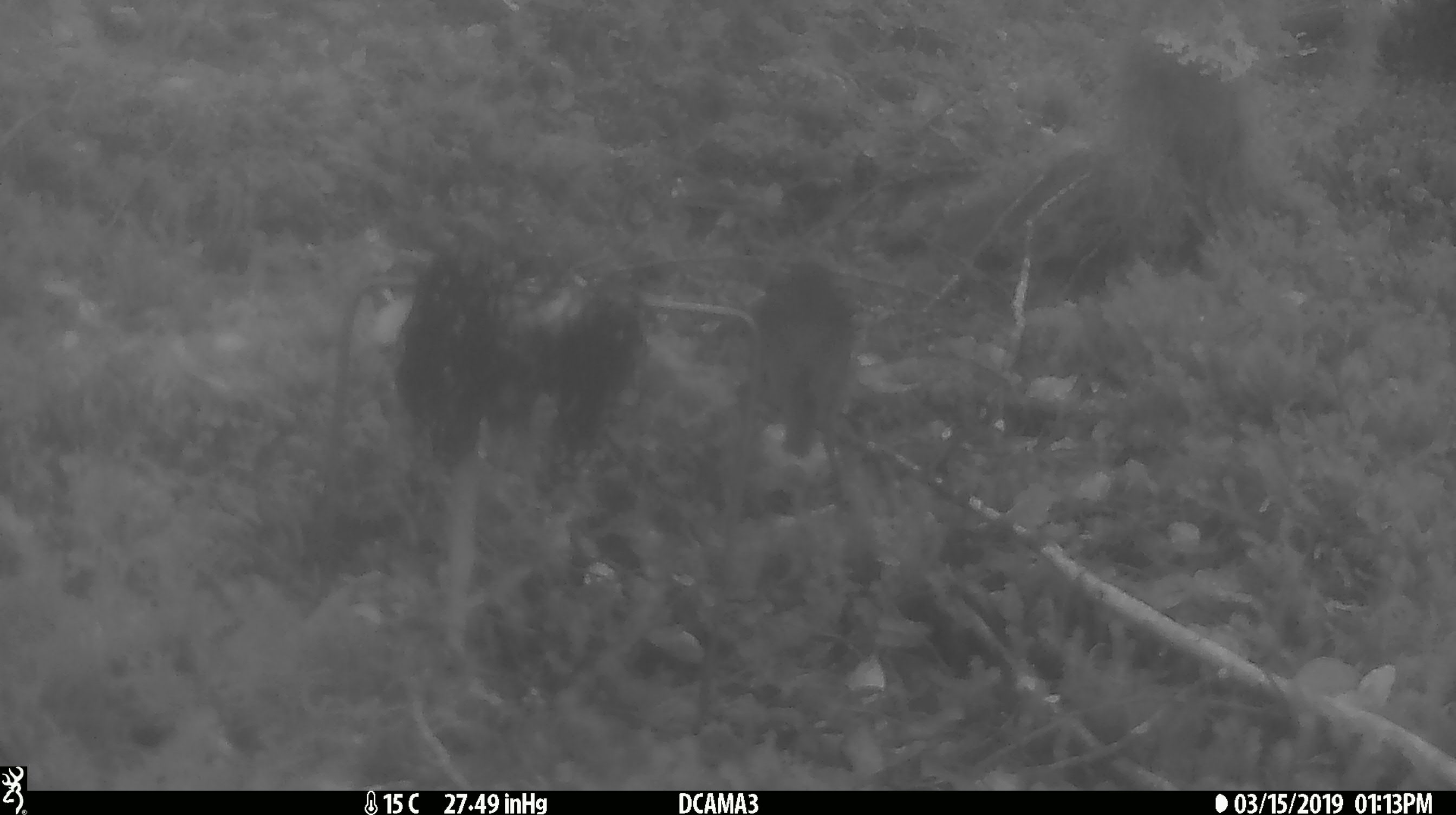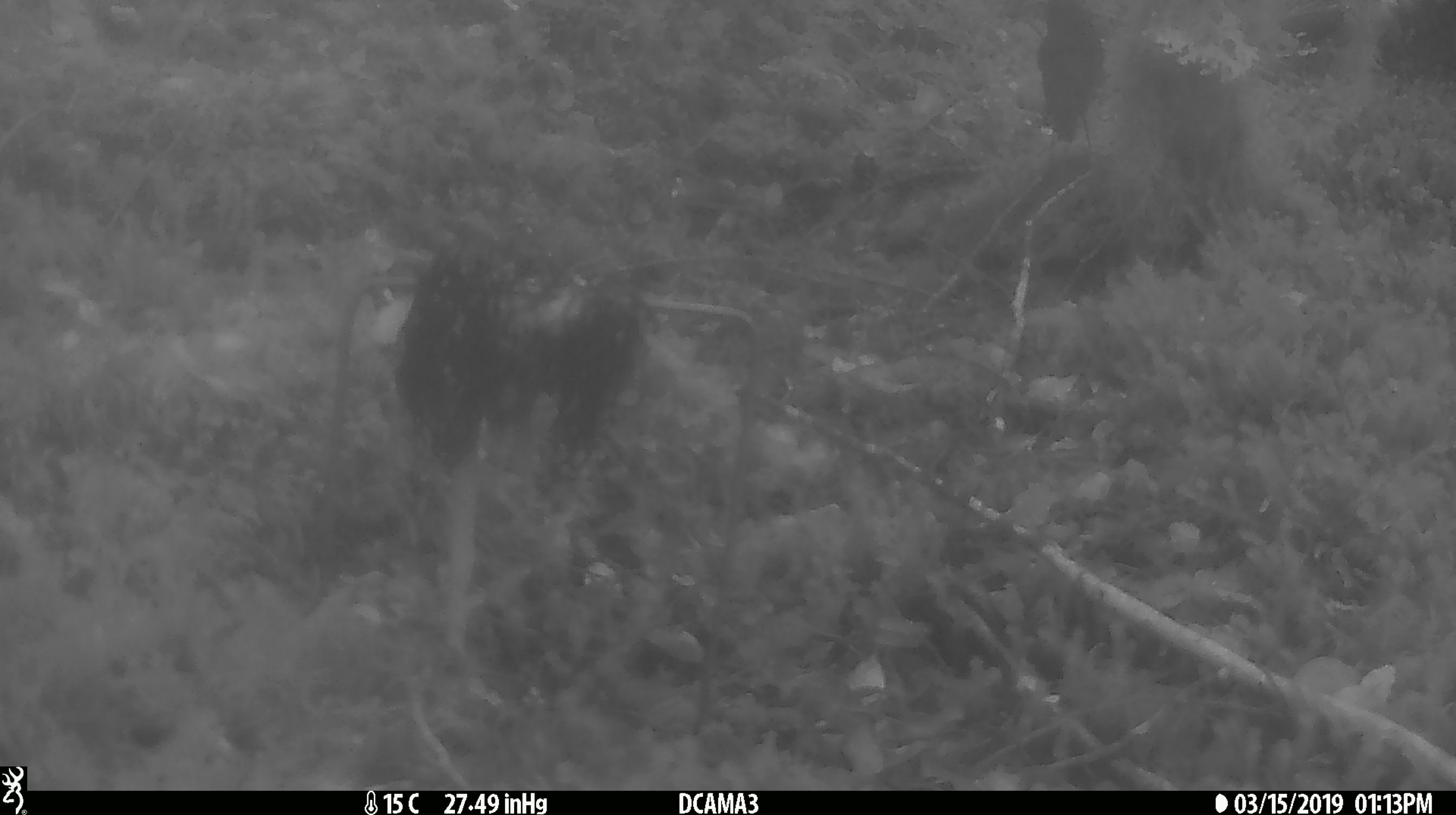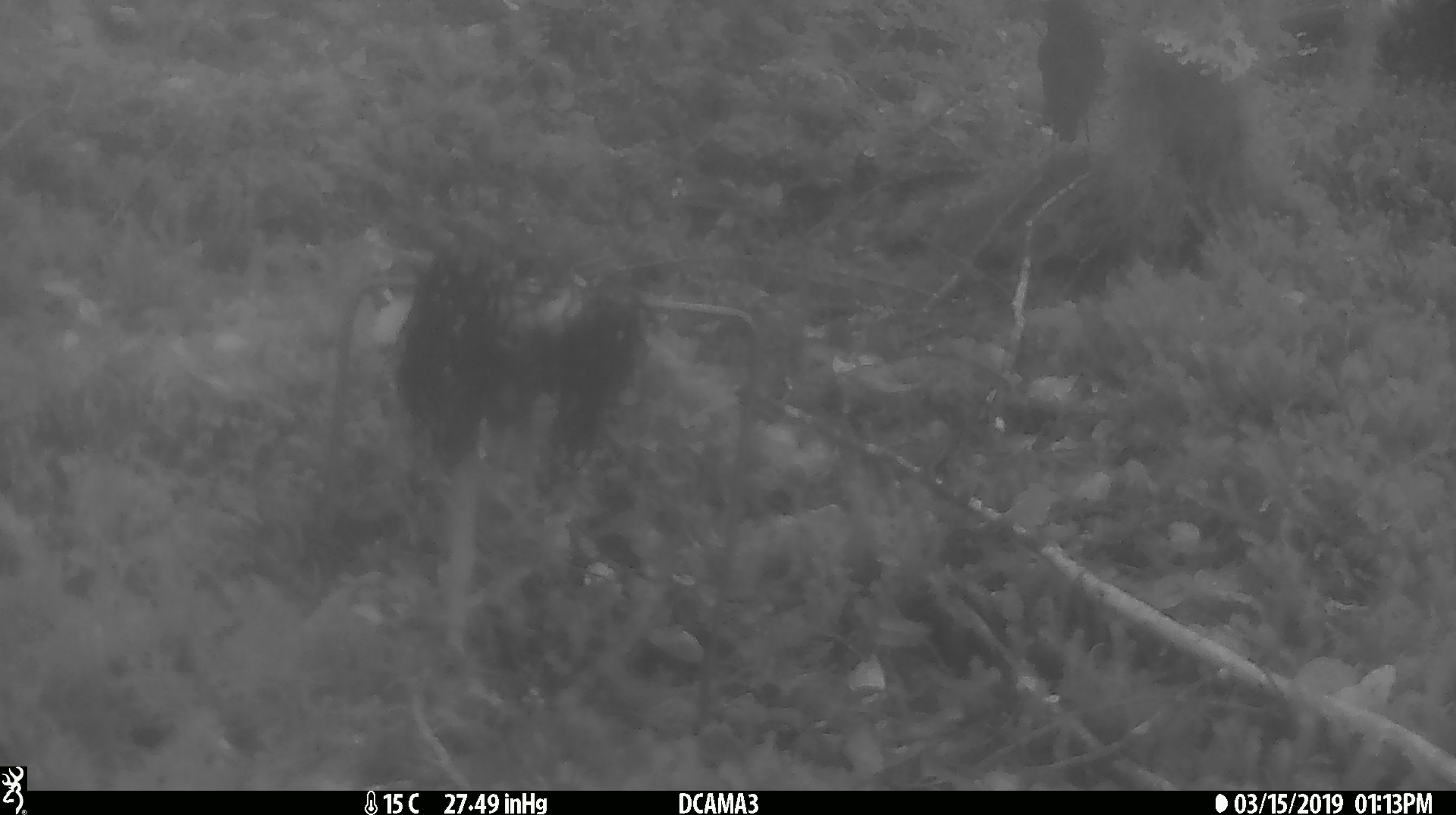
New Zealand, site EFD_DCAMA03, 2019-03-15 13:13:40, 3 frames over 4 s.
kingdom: Animalia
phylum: Chordata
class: Aves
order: Passeriformes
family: Petroicidae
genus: Petroica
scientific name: Petroica australis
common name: new zealand robin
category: robin